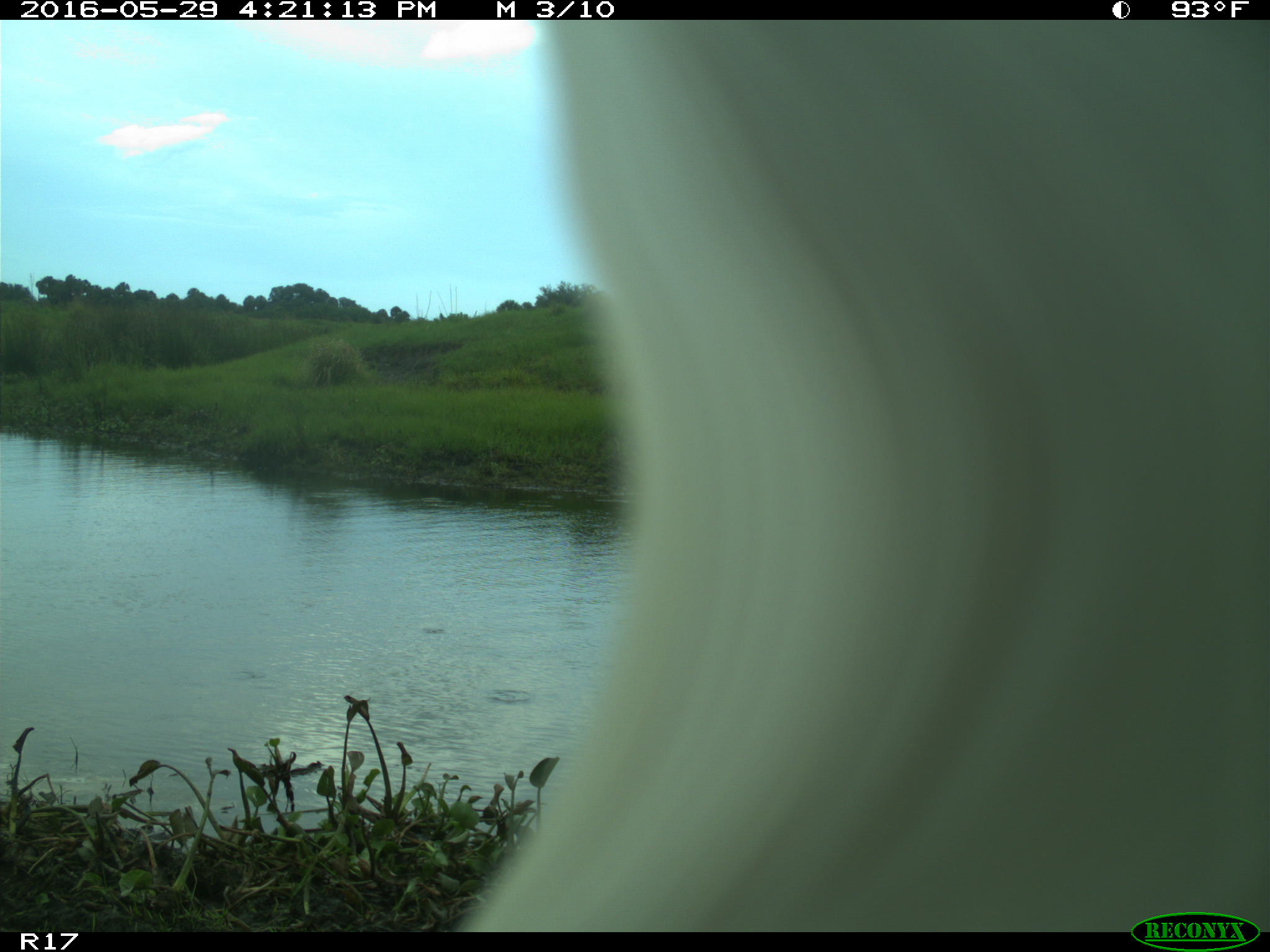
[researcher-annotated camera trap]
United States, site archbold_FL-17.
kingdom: Animalia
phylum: Chordata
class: Mammalia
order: Artiodactyla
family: Bovidae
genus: Bos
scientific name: Bos taurus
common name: domestic cow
Bos taurus (domestic cow).